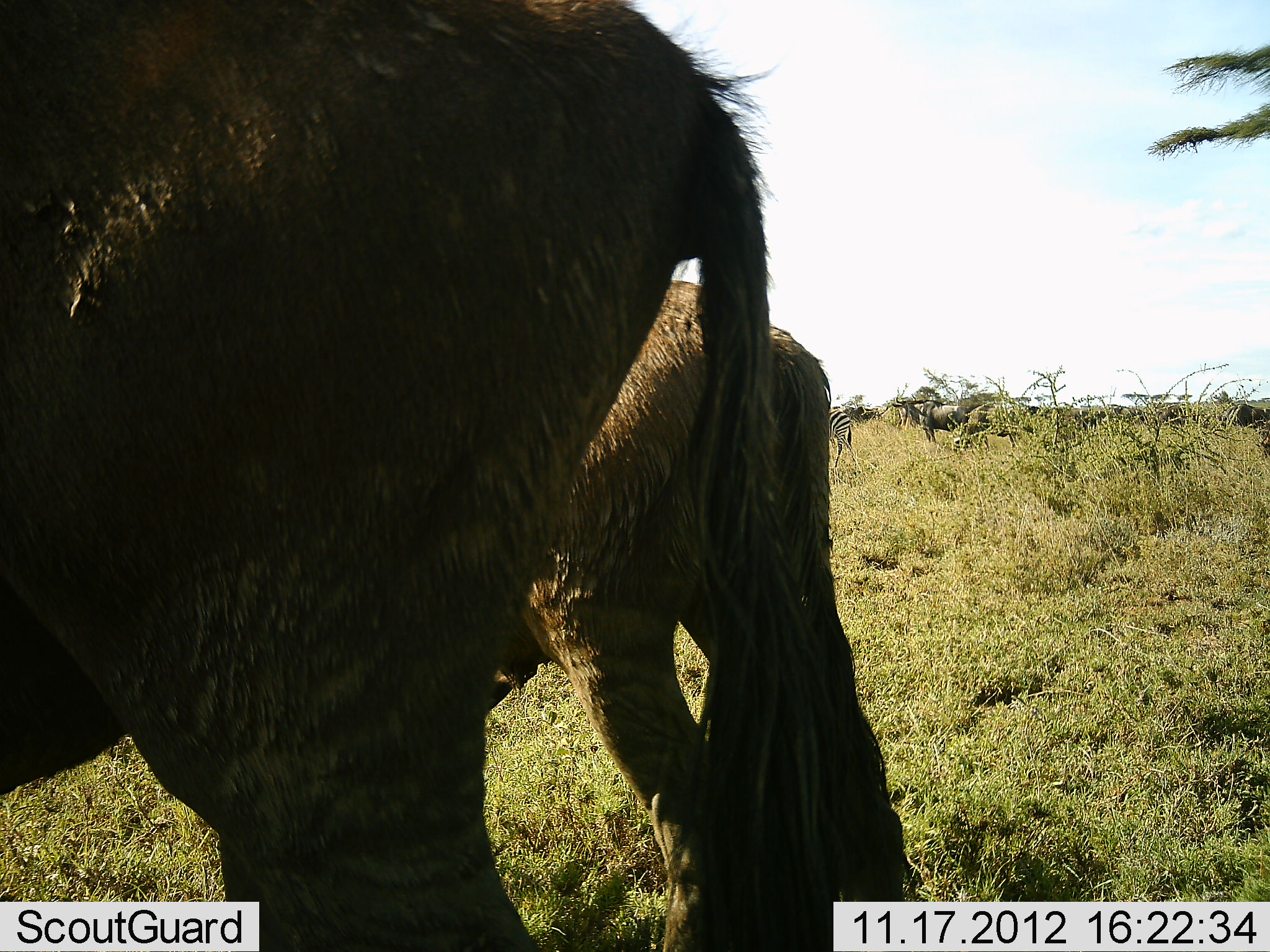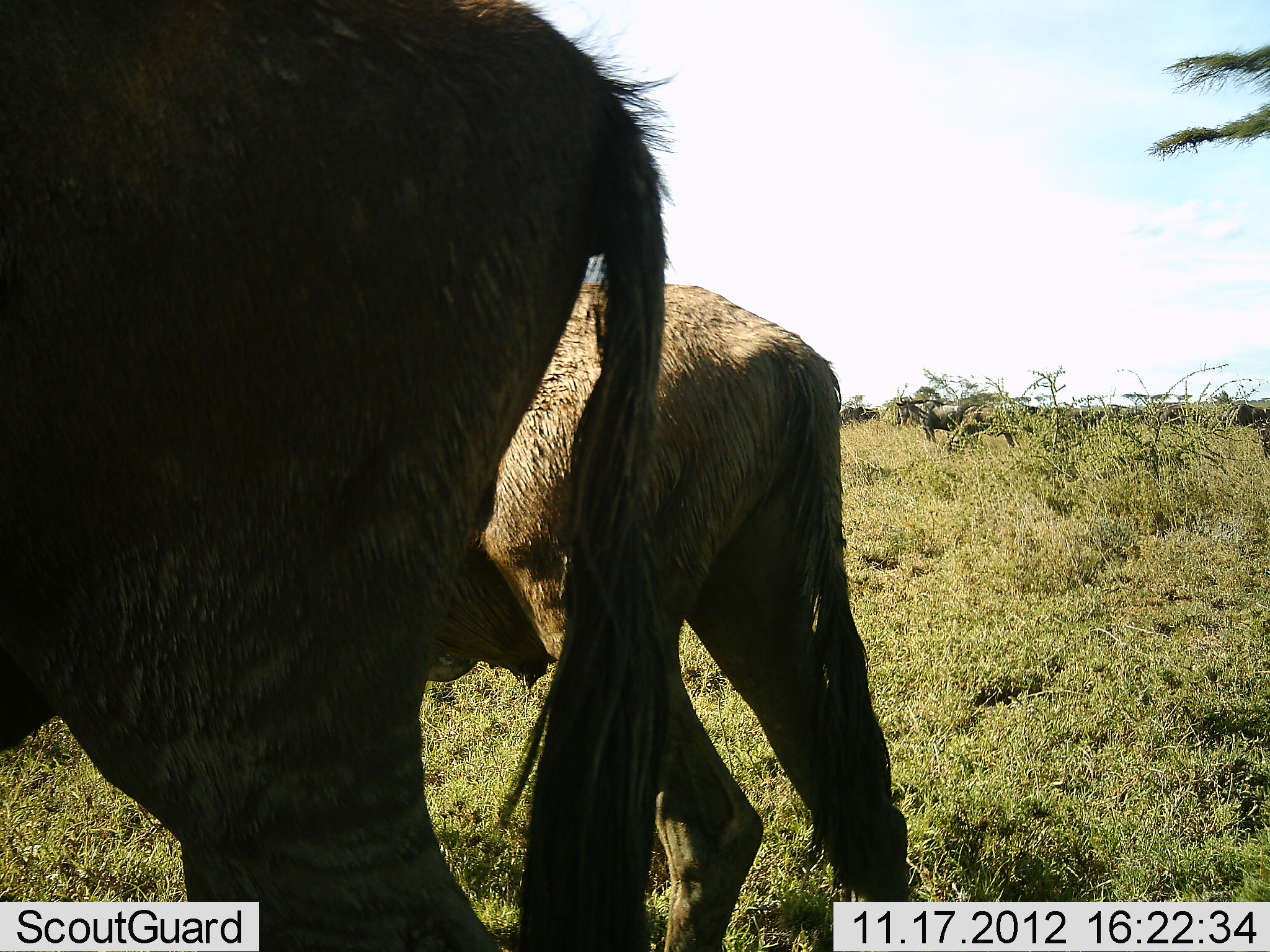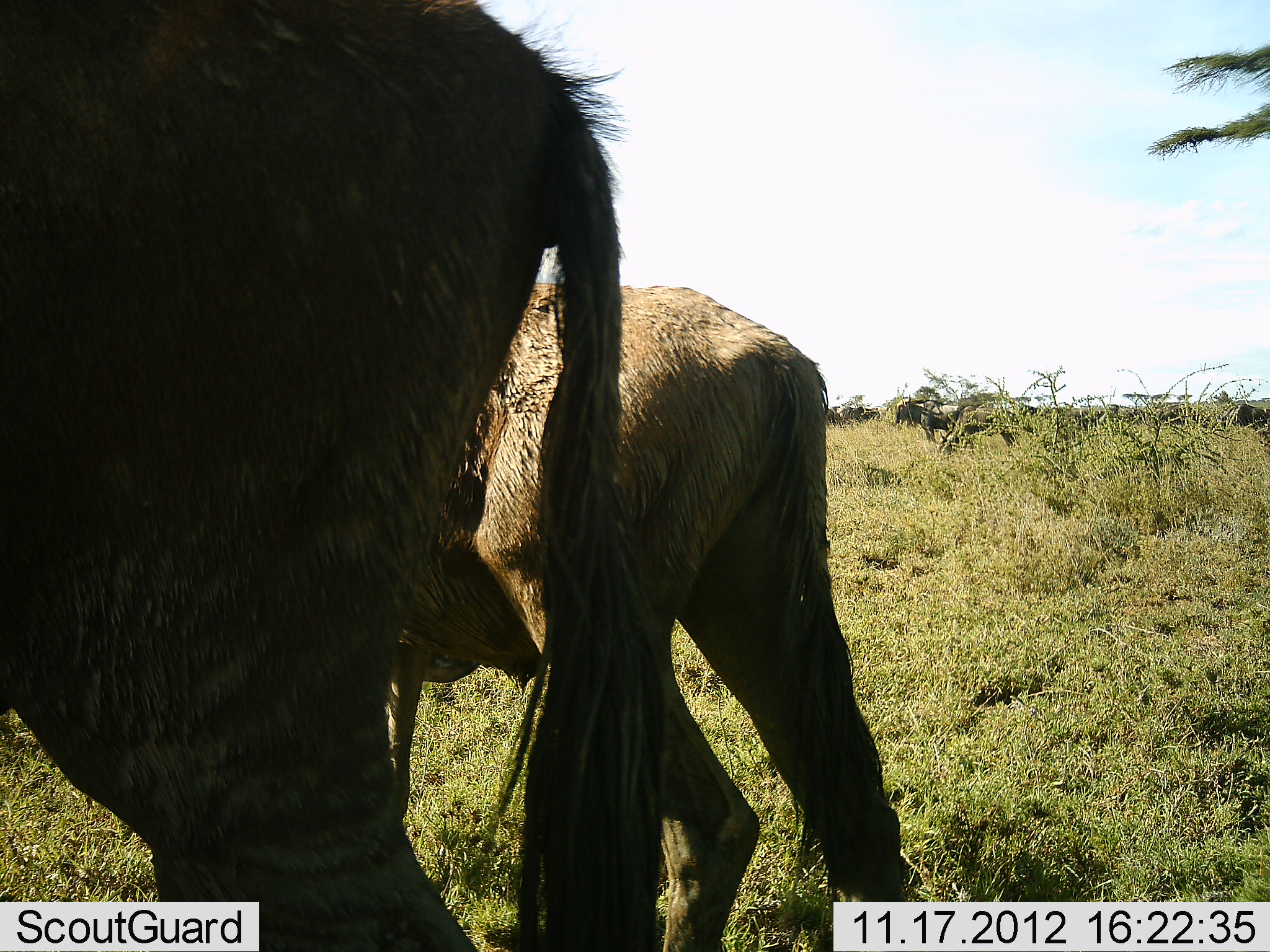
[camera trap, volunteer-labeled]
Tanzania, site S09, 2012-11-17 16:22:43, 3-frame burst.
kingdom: Animalia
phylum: Chordata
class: Mammalia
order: Artiodactyla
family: Bovidae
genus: Connochaetes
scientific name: Connochaetes taurinus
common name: blue wildebeest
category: wildebeest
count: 2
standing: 77%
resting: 0%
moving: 23%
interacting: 0%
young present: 10%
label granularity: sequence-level